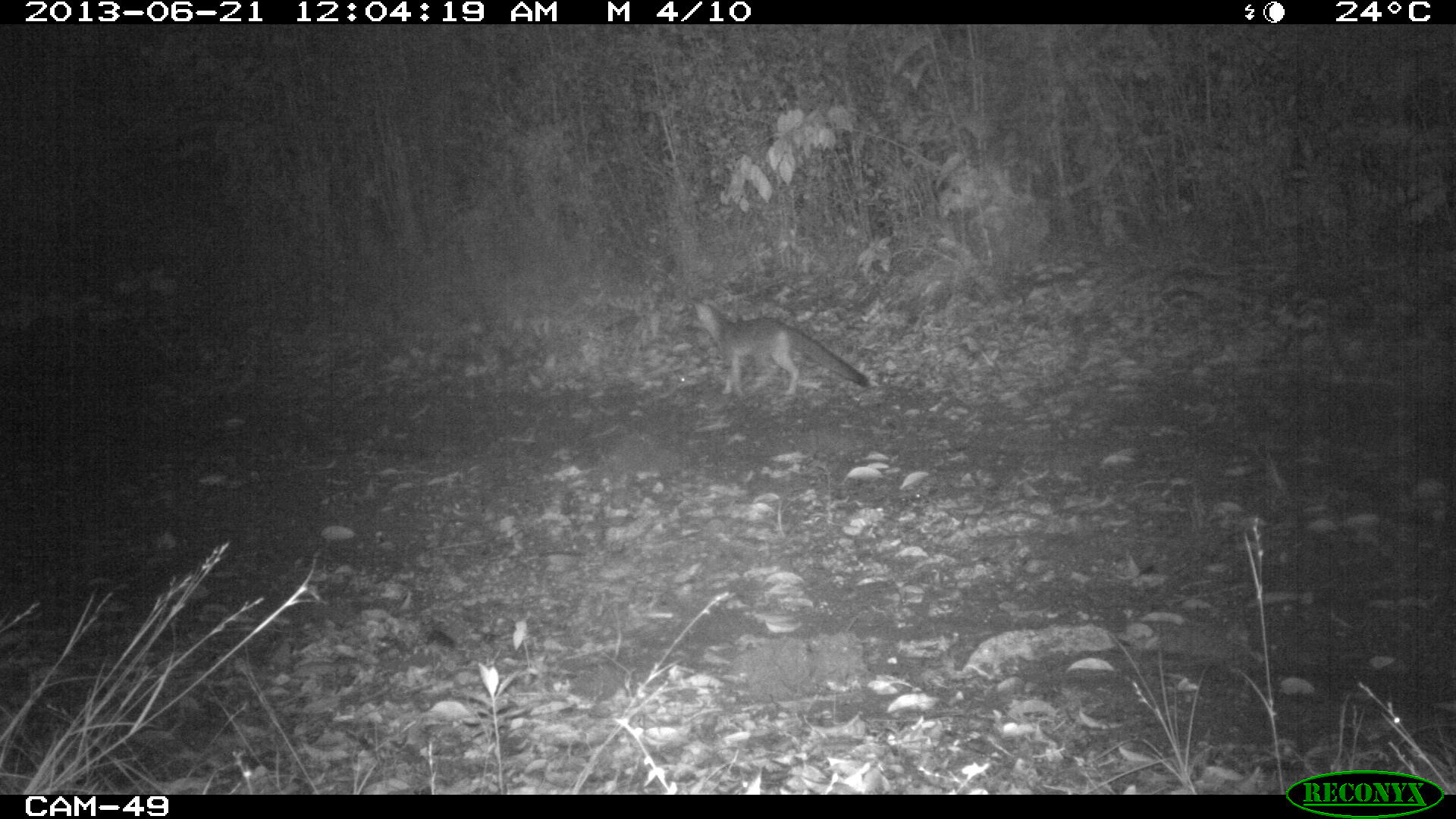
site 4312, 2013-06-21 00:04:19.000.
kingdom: Animalia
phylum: Chordata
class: Mammalia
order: Carnivora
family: Canidae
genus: Urocyon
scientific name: Urocyon cinereoargenteus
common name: gray fox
Urocyon cinereoargenteus (gray fox), count 1.